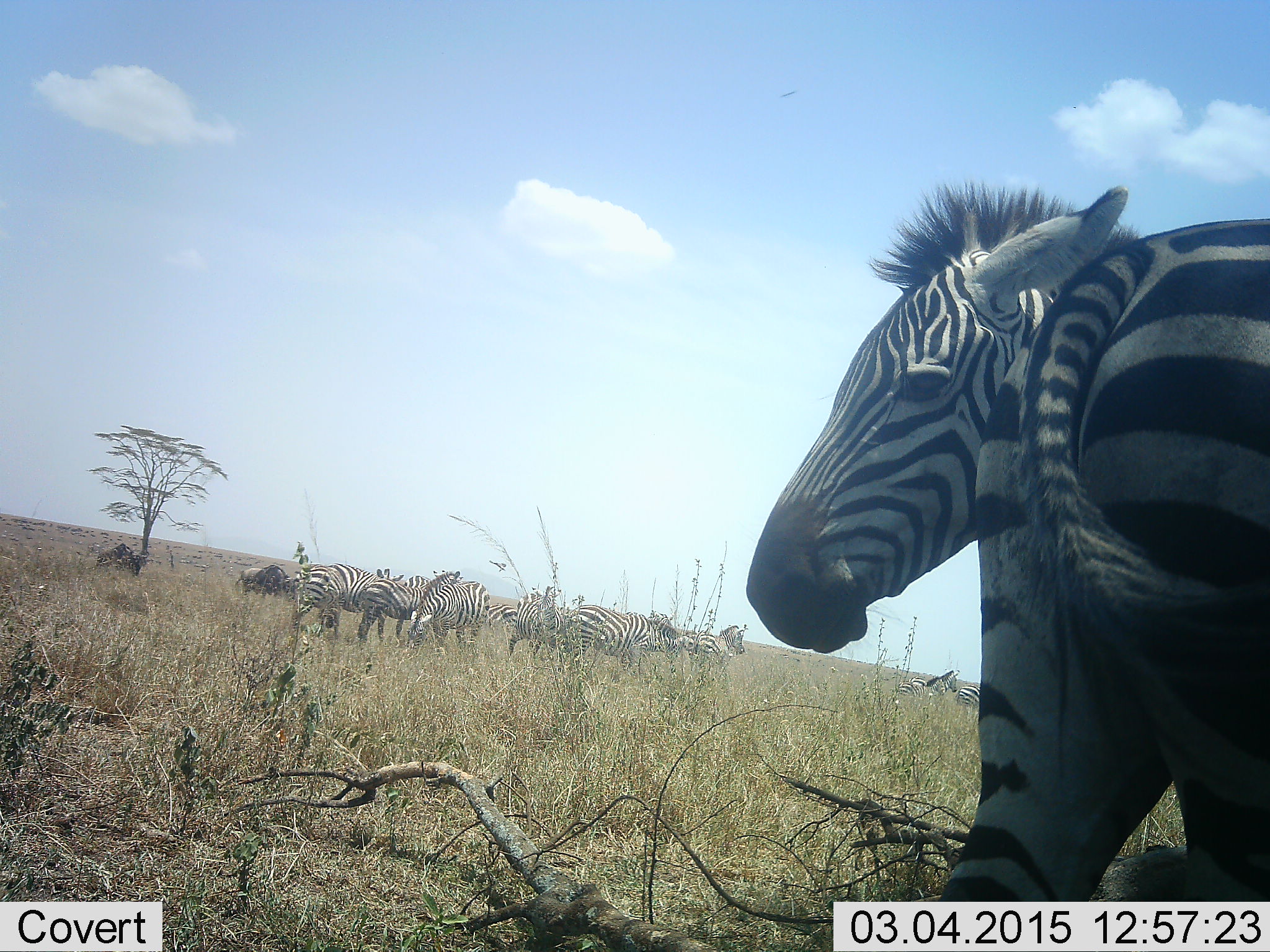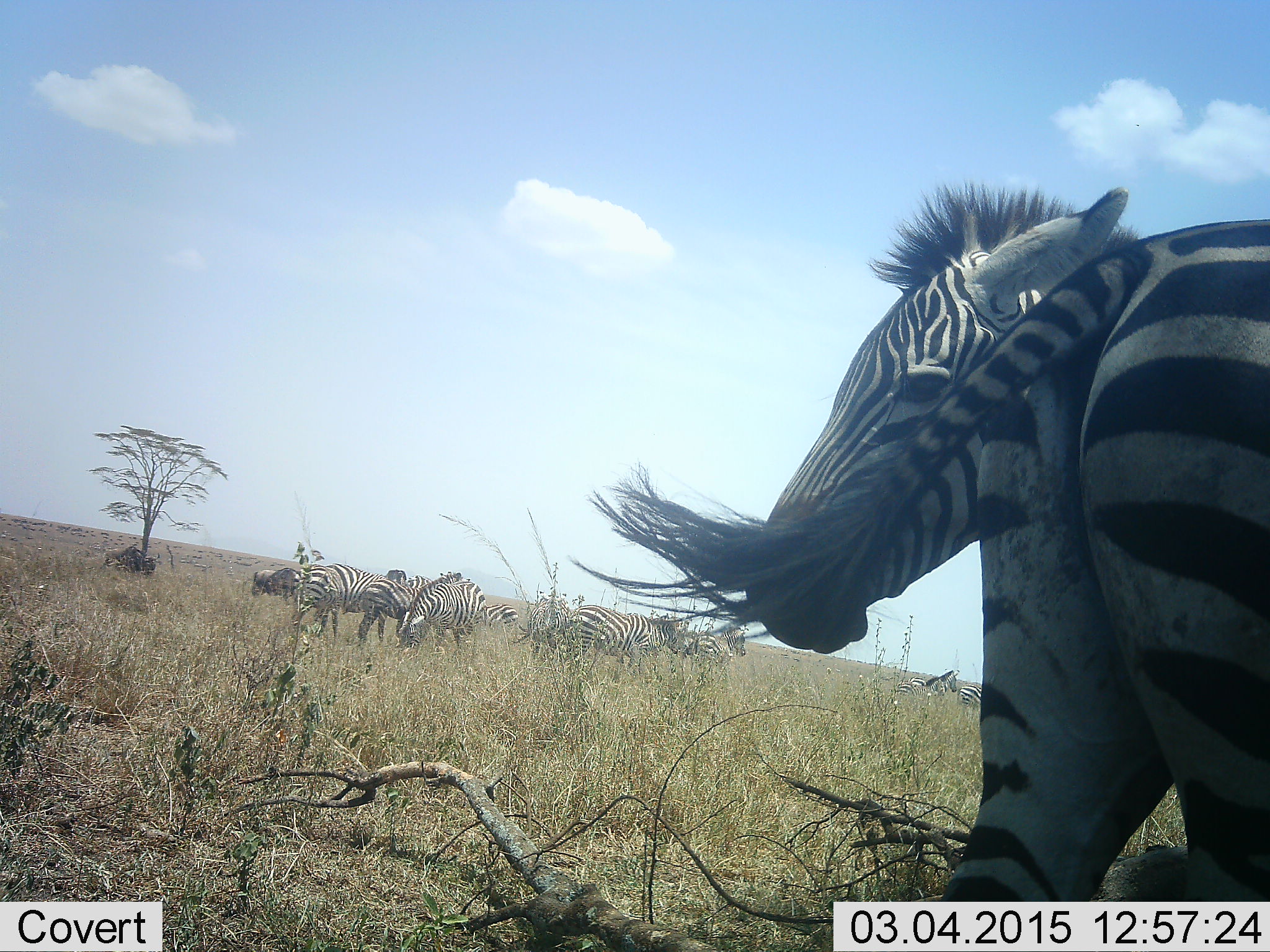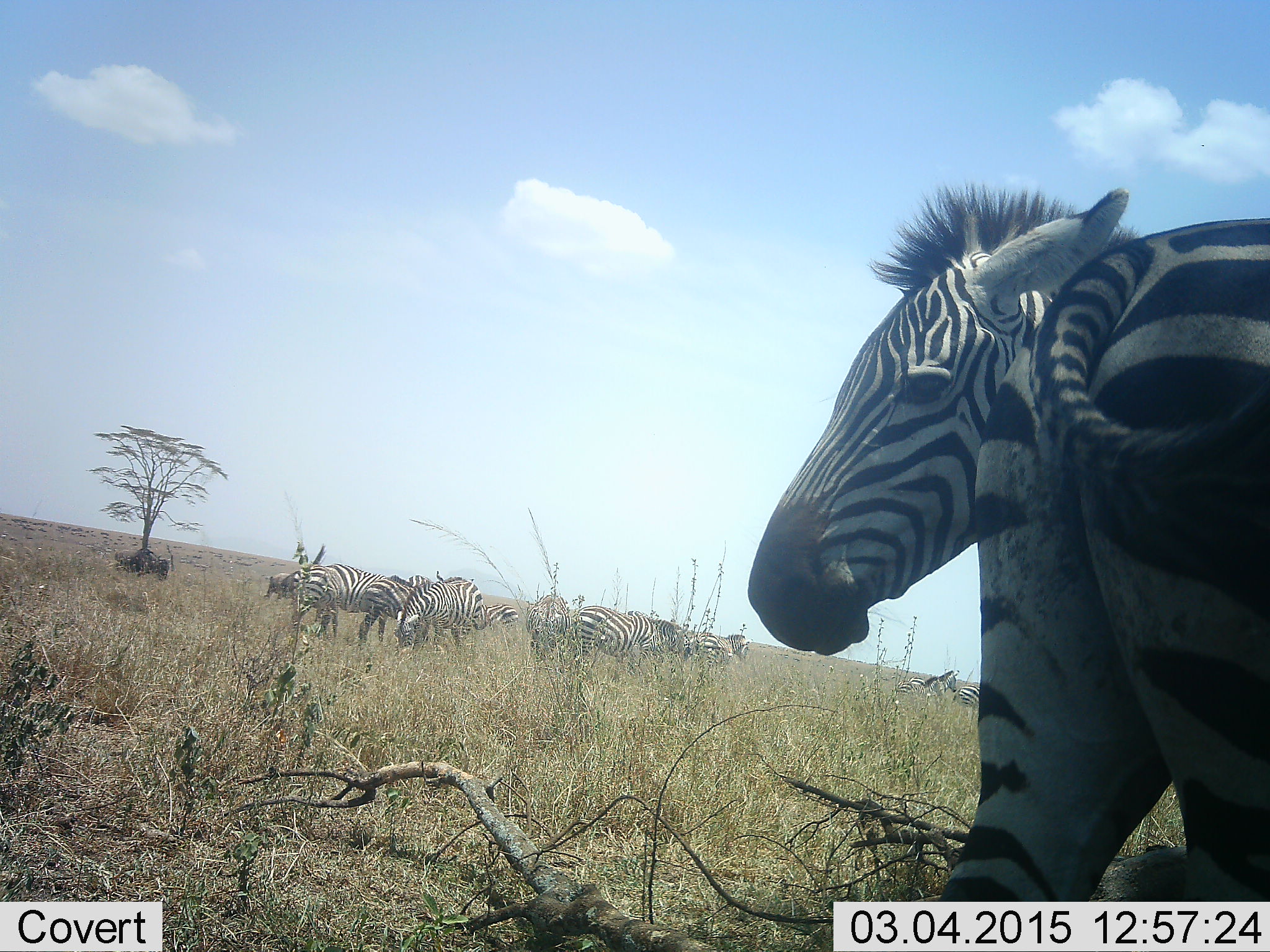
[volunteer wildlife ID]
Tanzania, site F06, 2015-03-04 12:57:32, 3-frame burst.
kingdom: Animalia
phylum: Chordata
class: Mammalia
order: Perissodactyla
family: Equidae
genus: Equus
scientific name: Equus quagga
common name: plains zebra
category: zebra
Zebra (plains zebra) (Equus quagga), count 11-50. Behavior (volunteer vote fractions): standing 74%, resting 11%, moving 47%, interacting 21%. Young present (vote fraction): 0%. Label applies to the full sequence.